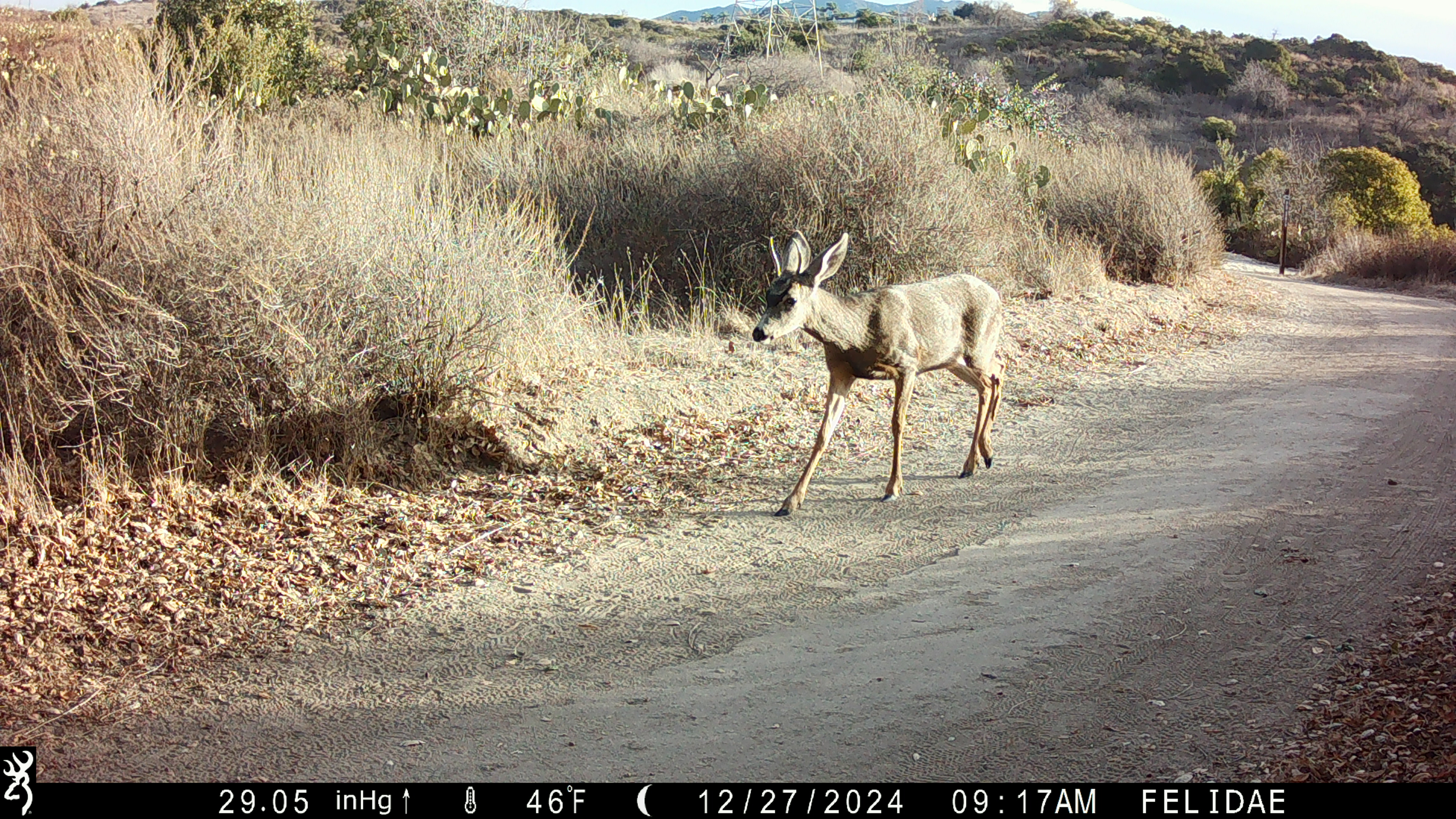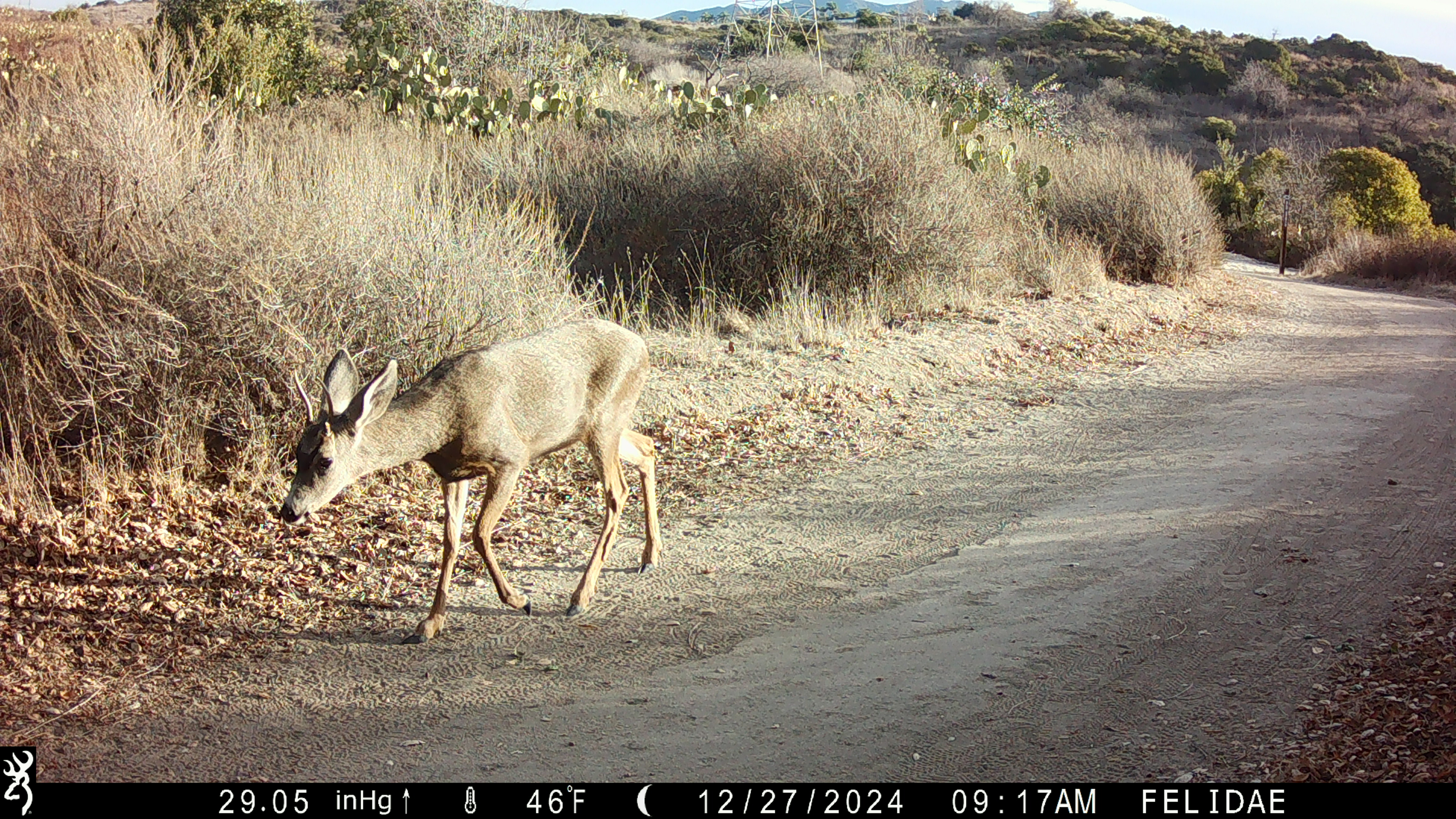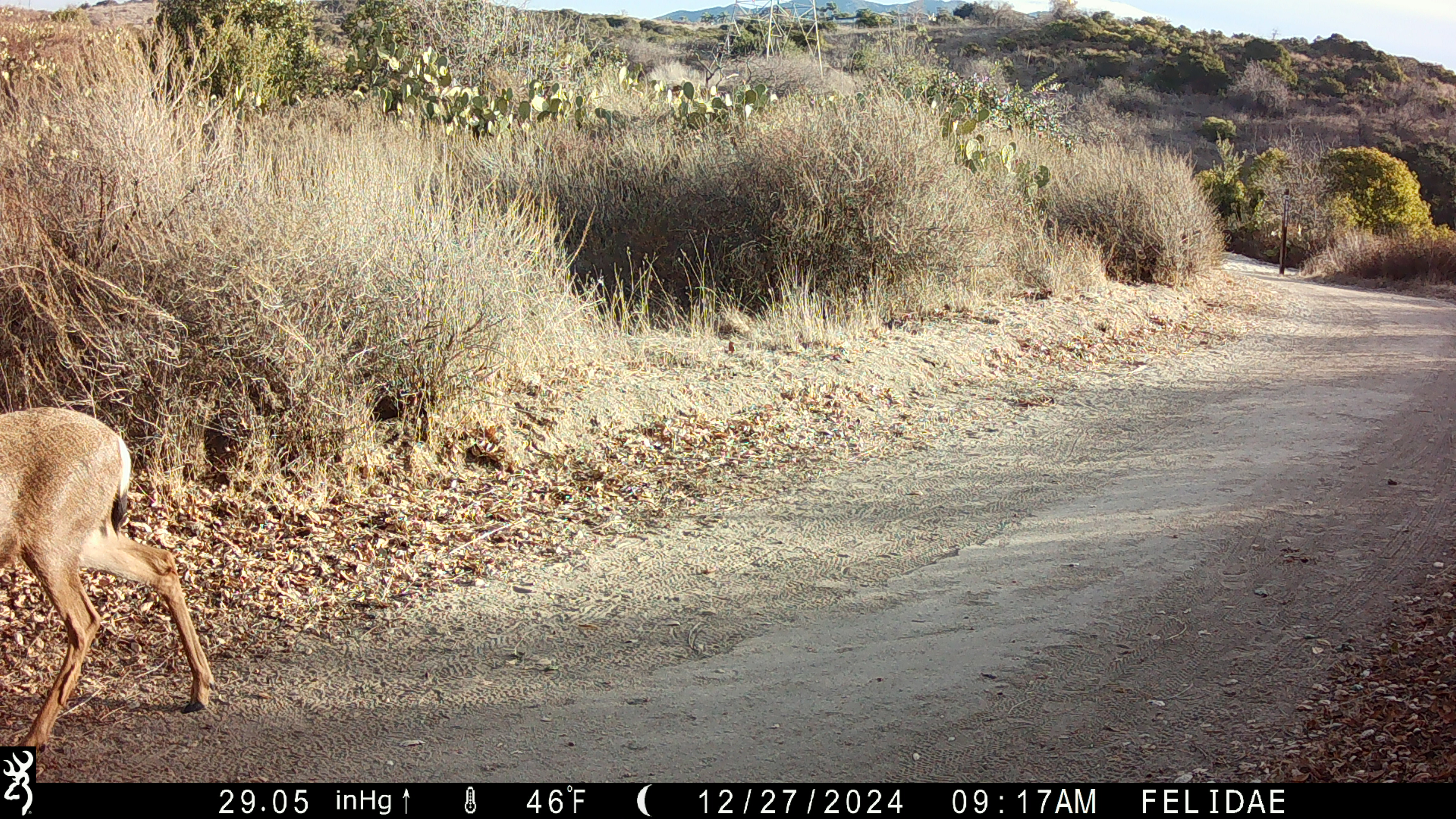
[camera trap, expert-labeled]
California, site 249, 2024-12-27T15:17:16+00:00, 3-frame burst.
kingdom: Animalia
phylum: Chordata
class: Mammalia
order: Artiodactyla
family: Cervidae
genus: Odocoileus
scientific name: Odocoileus hemionus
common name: mule deer